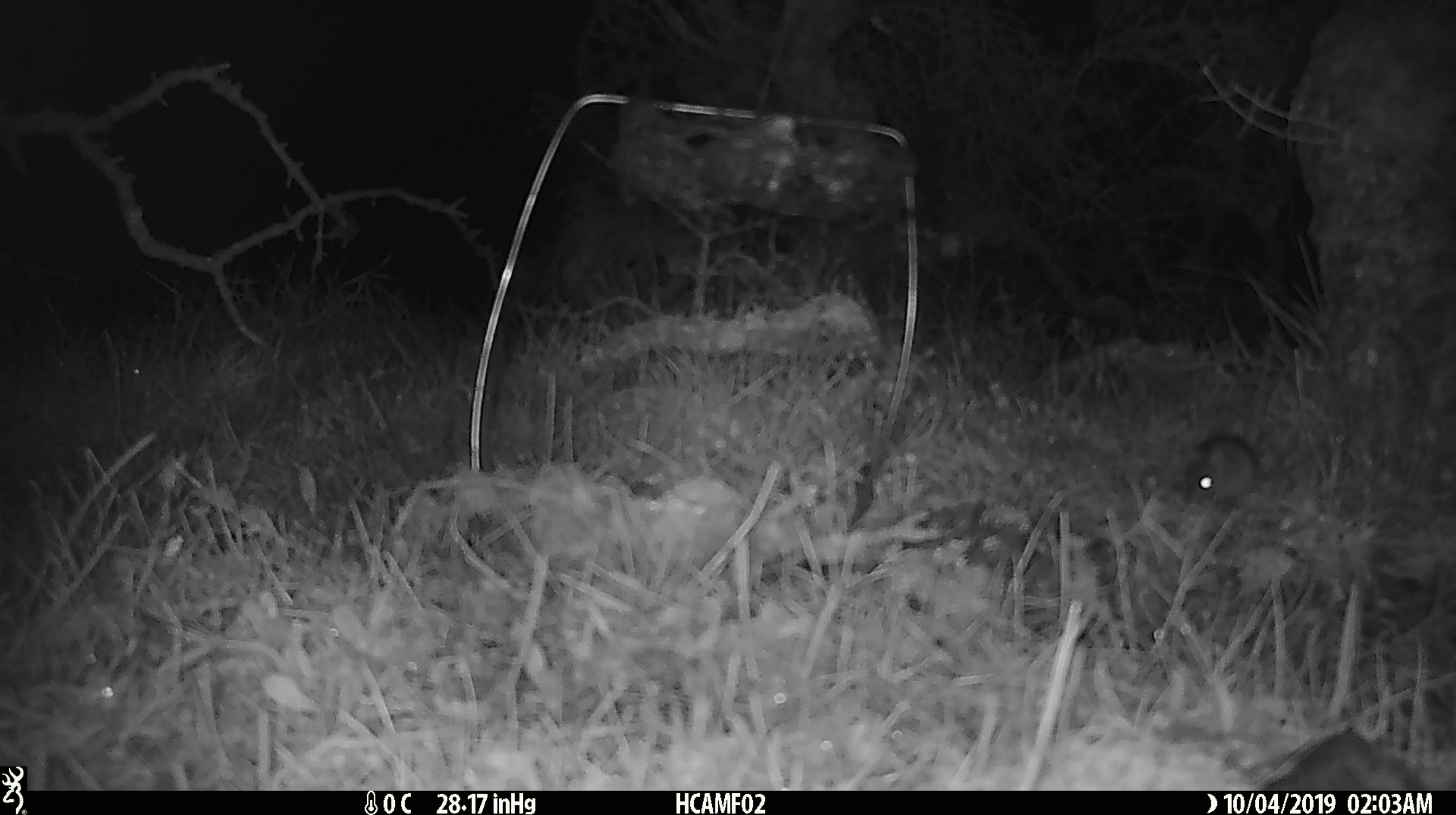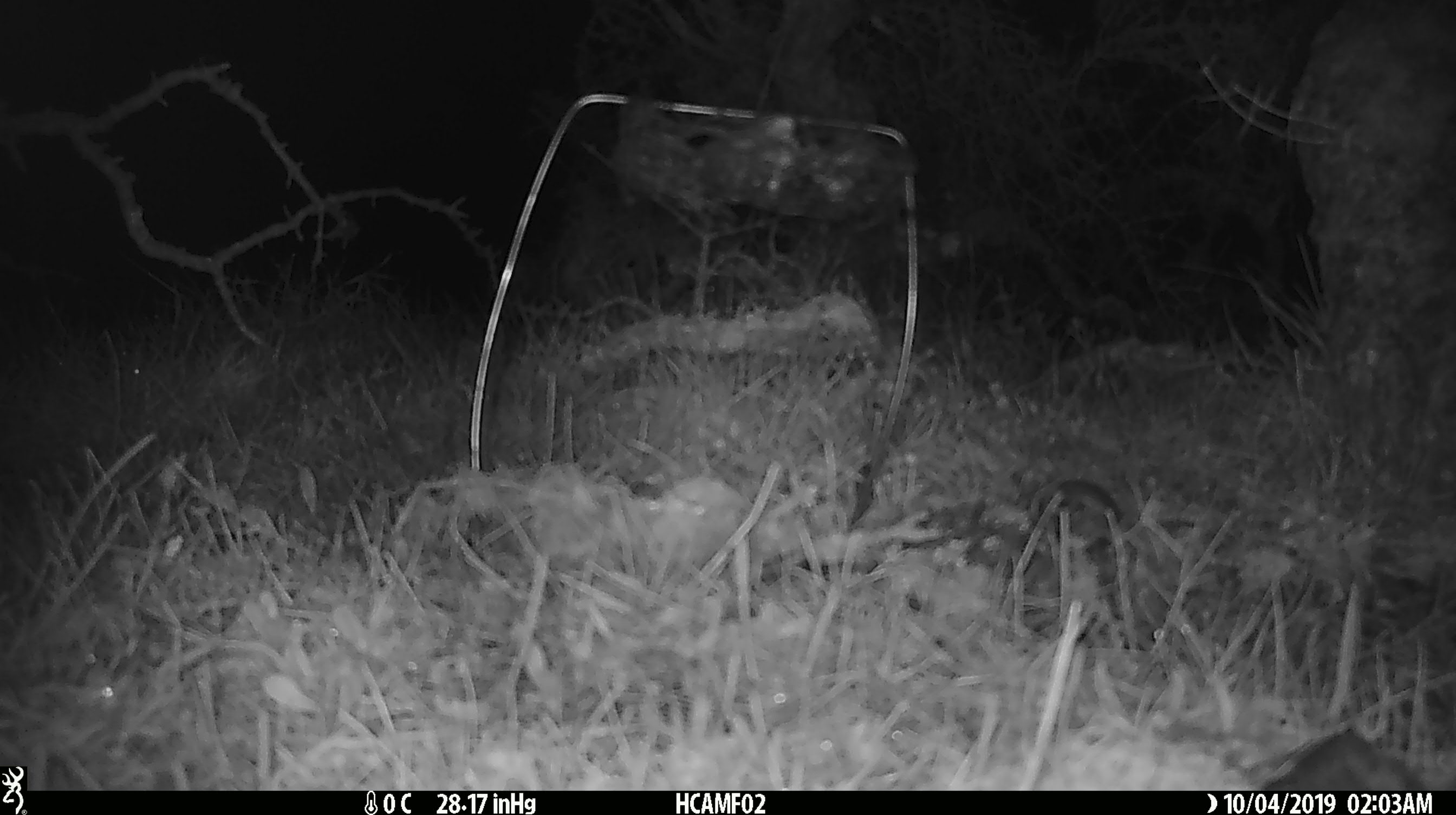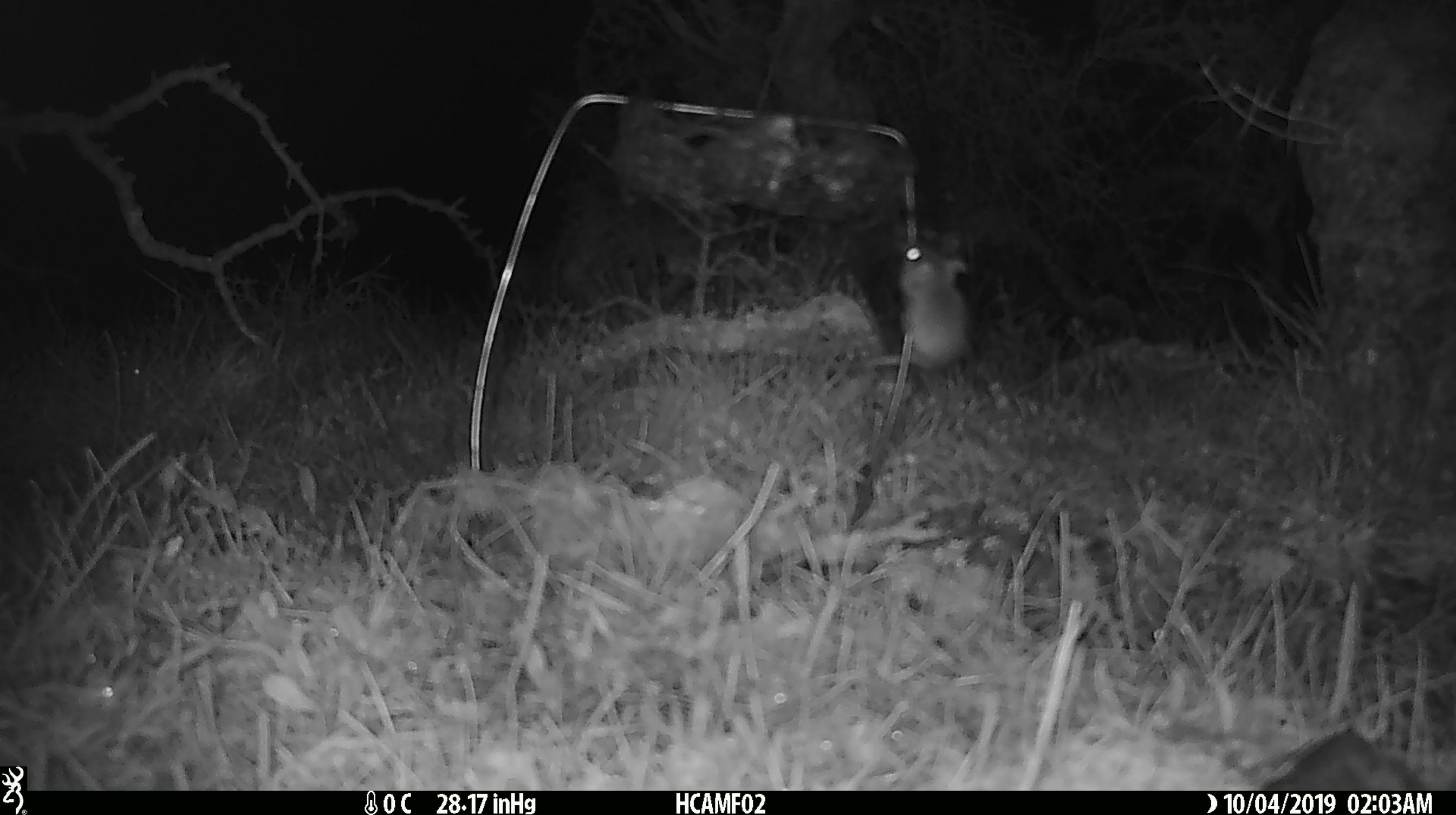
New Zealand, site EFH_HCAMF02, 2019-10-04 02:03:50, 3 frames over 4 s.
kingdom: Animalia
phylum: Chordata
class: Mammalia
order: Rodentia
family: Muridae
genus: Mus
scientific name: Mus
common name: mouse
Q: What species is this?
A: Mouse (Mus).